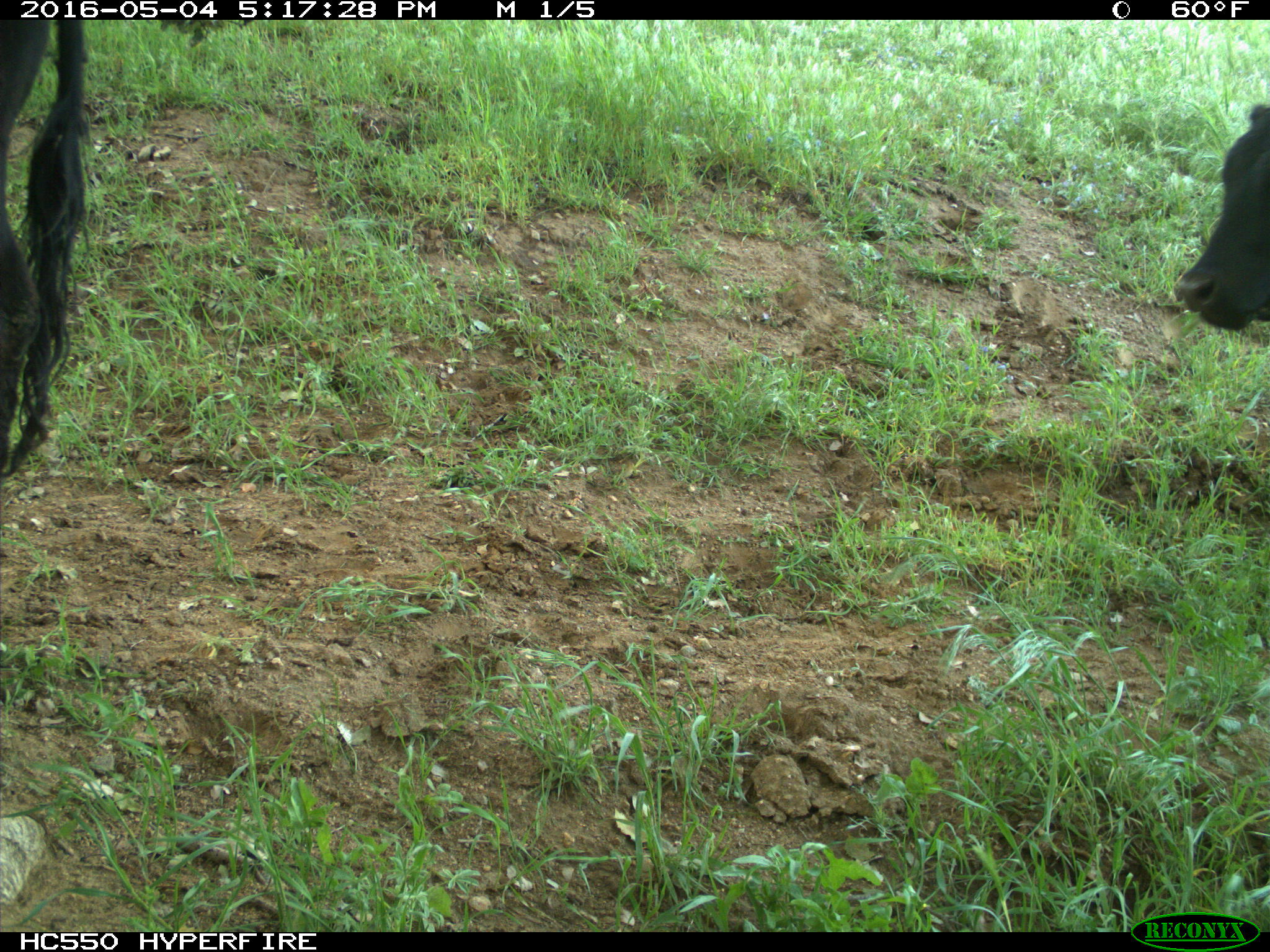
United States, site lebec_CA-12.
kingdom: Animalia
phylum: Chordata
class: Mammalia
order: Artiodactyla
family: Bovidae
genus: Bos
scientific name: Bos taurus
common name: domestic cow